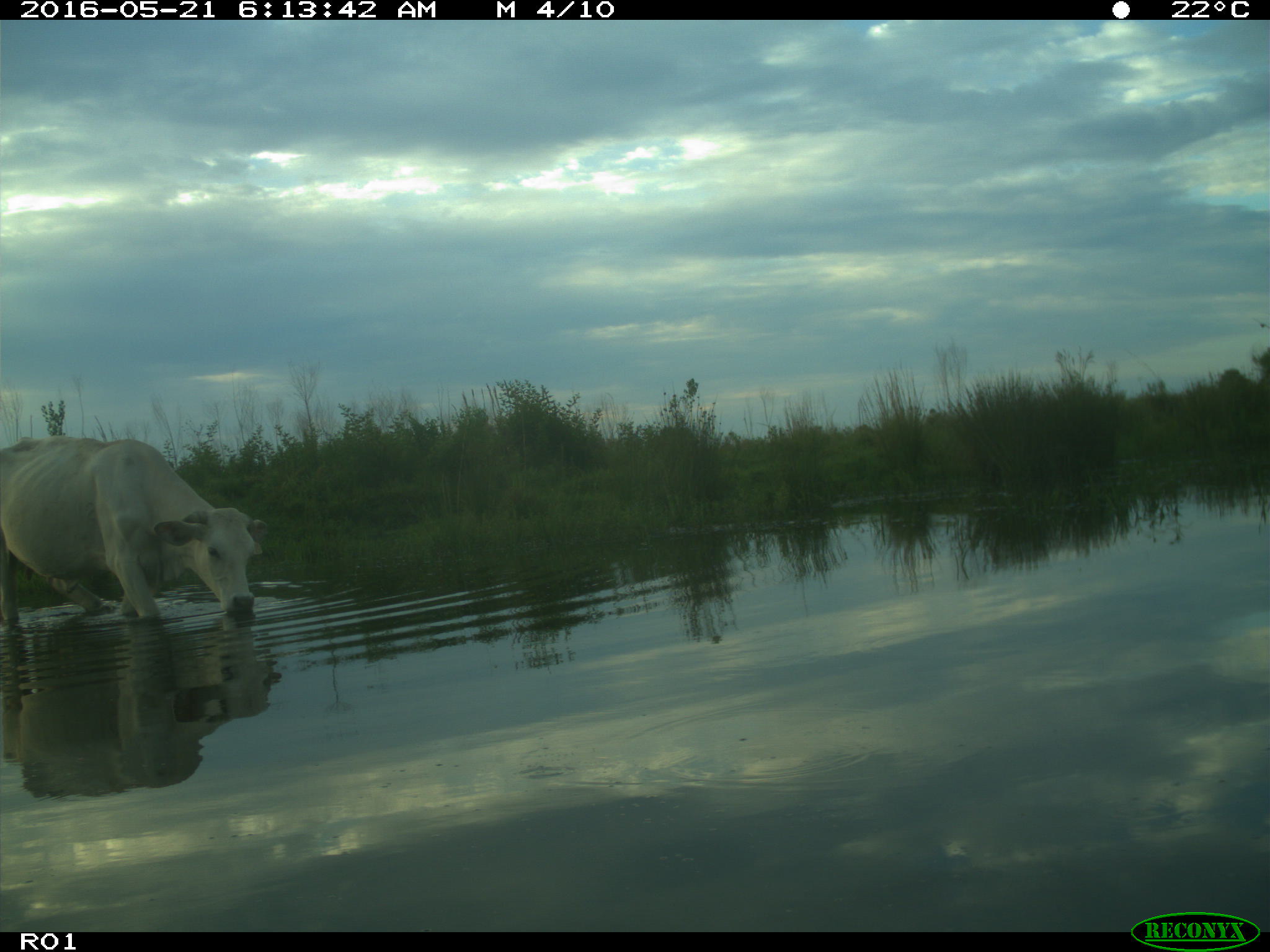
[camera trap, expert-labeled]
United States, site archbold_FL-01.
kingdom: Animalia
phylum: Chordata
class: Mammalia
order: Artiodactyla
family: Bovidae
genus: Bos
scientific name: Bos taurus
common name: domestic cow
Bos taurus (domestic cow).